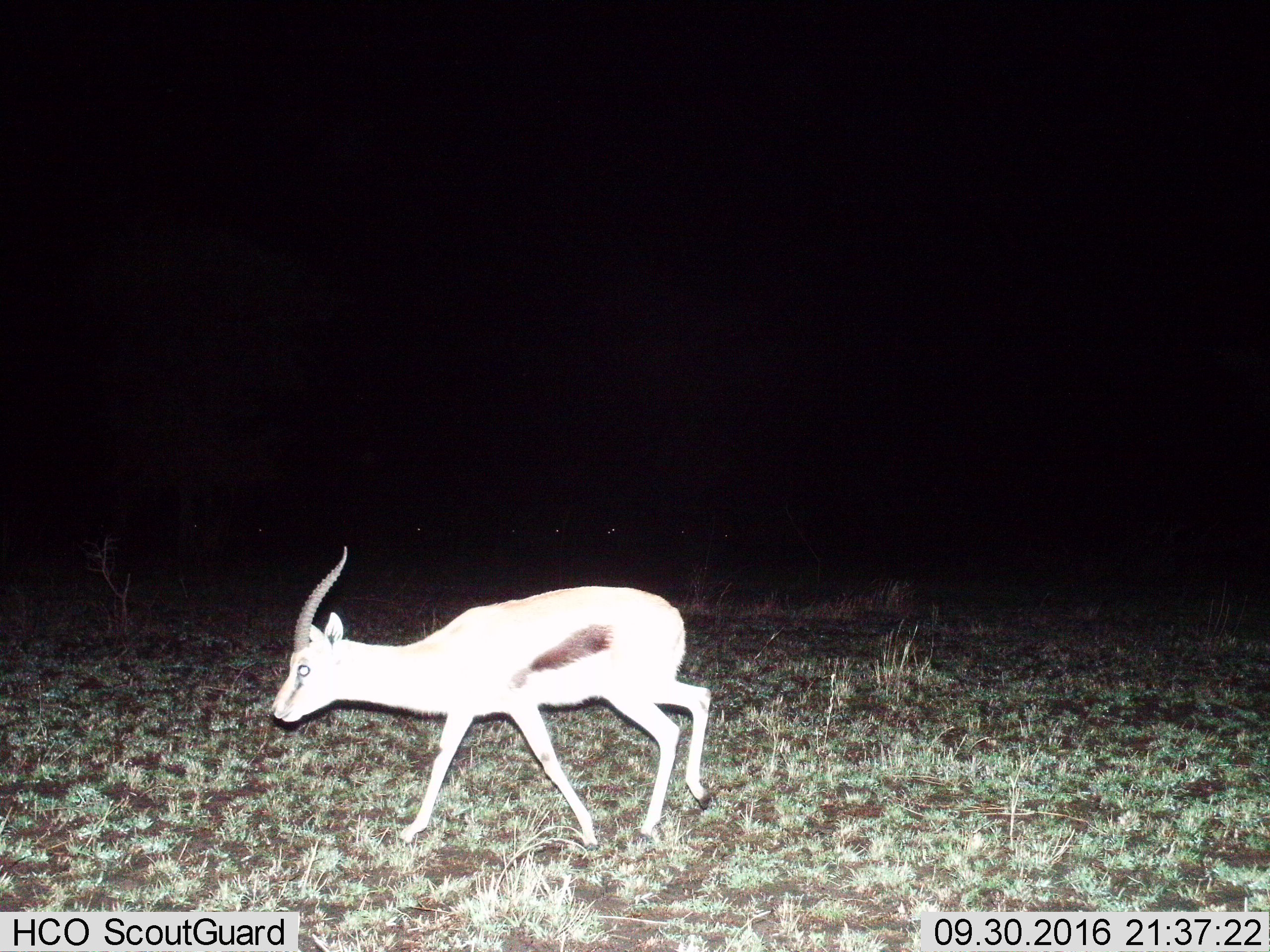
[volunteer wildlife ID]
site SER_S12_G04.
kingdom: Animalia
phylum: Chordata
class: Mammalia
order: Artiodactyla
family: Bovidae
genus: Eudorcas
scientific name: Eudorcas thomsonii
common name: thomson's gazelle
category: gazellethomsons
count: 1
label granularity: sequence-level